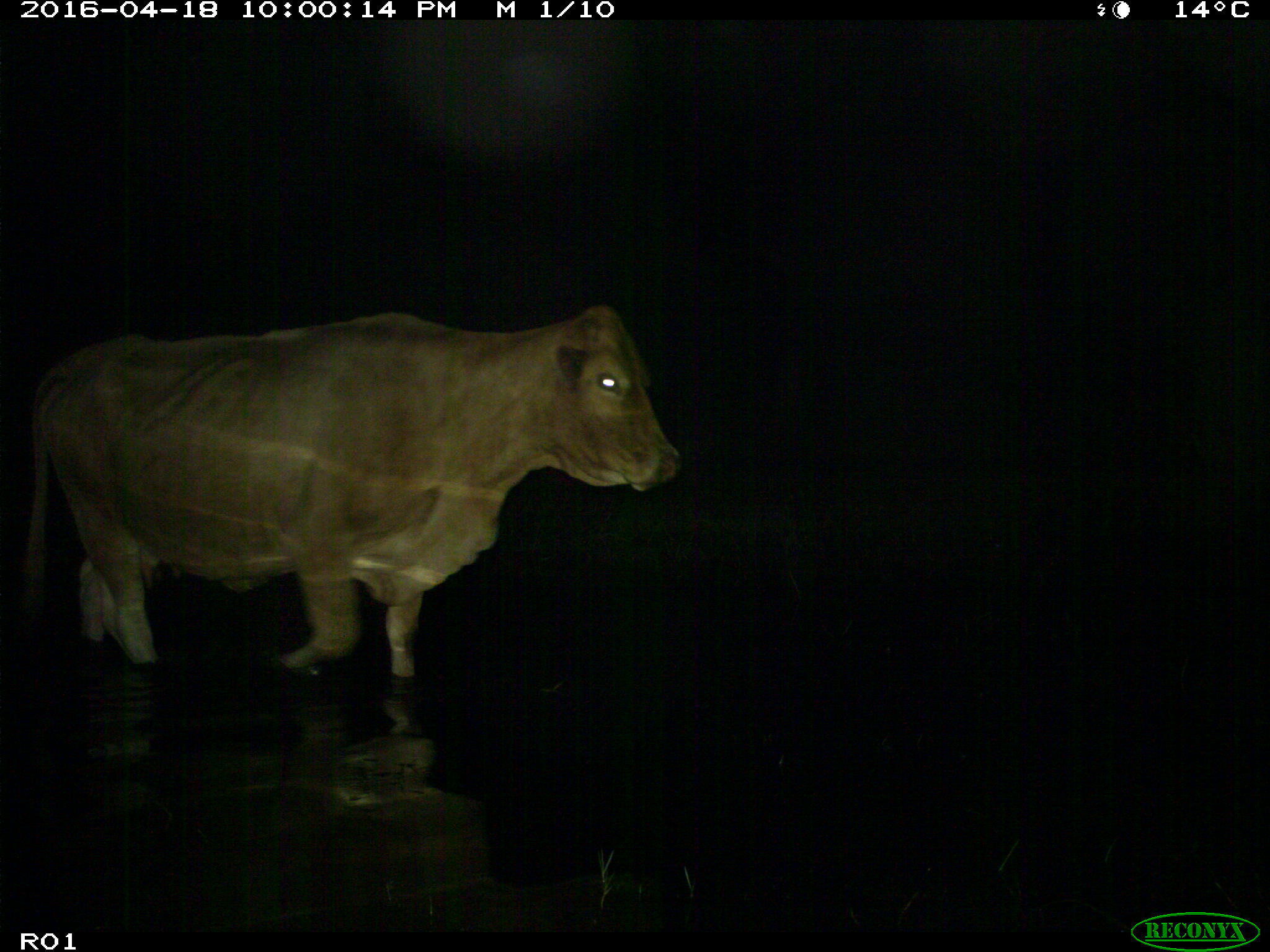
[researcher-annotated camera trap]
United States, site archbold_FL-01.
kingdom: Animalia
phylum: Chordata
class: Mammalia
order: Artiodactyla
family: Bovidae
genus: Bos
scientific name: Bos taurus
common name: domestic cow